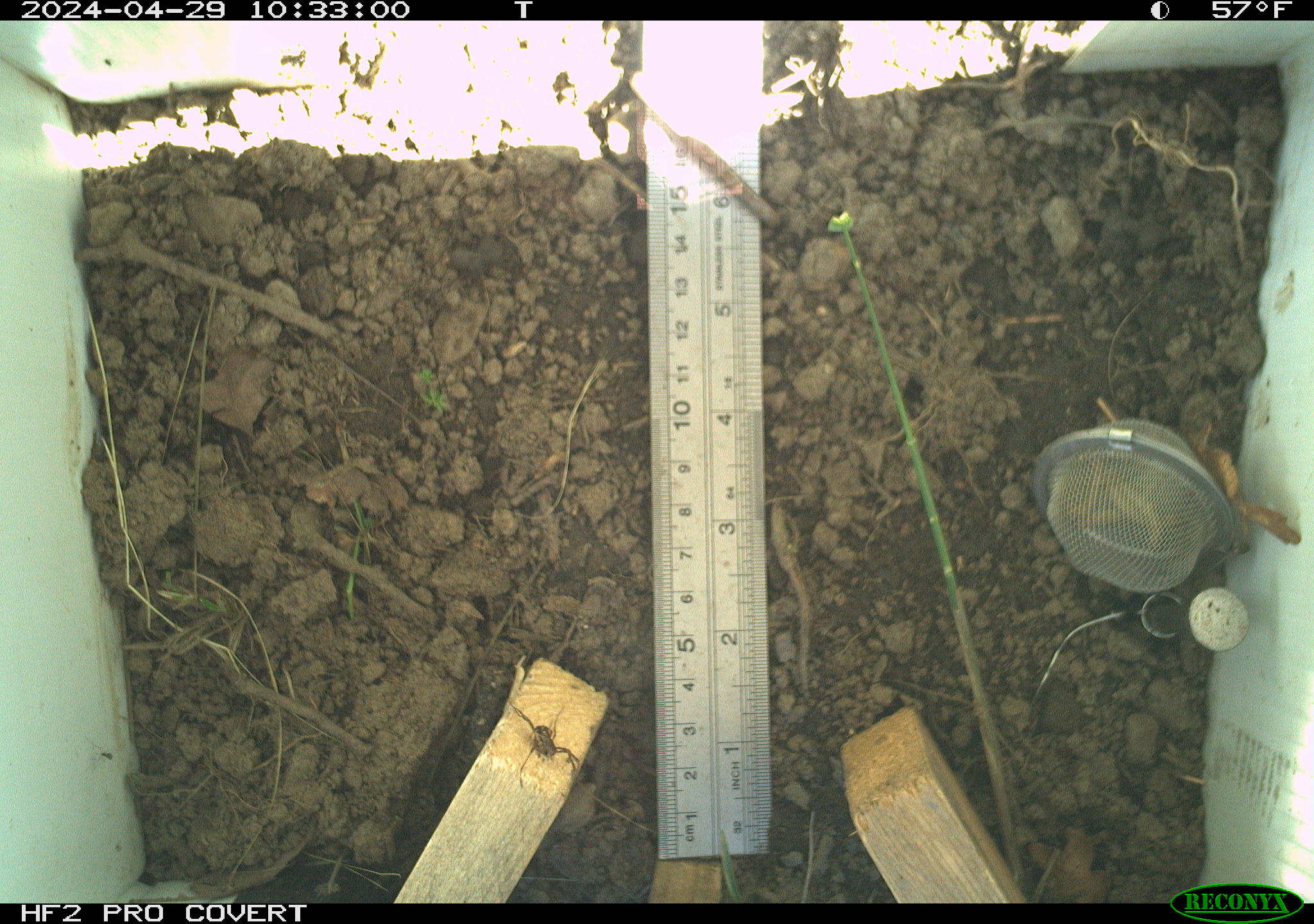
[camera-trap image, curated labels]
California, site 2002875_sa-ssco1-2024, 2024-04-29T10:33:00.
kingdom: Animalia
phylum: Arthropoda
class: Arachnida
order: Araneae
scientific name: Araneae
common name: spider